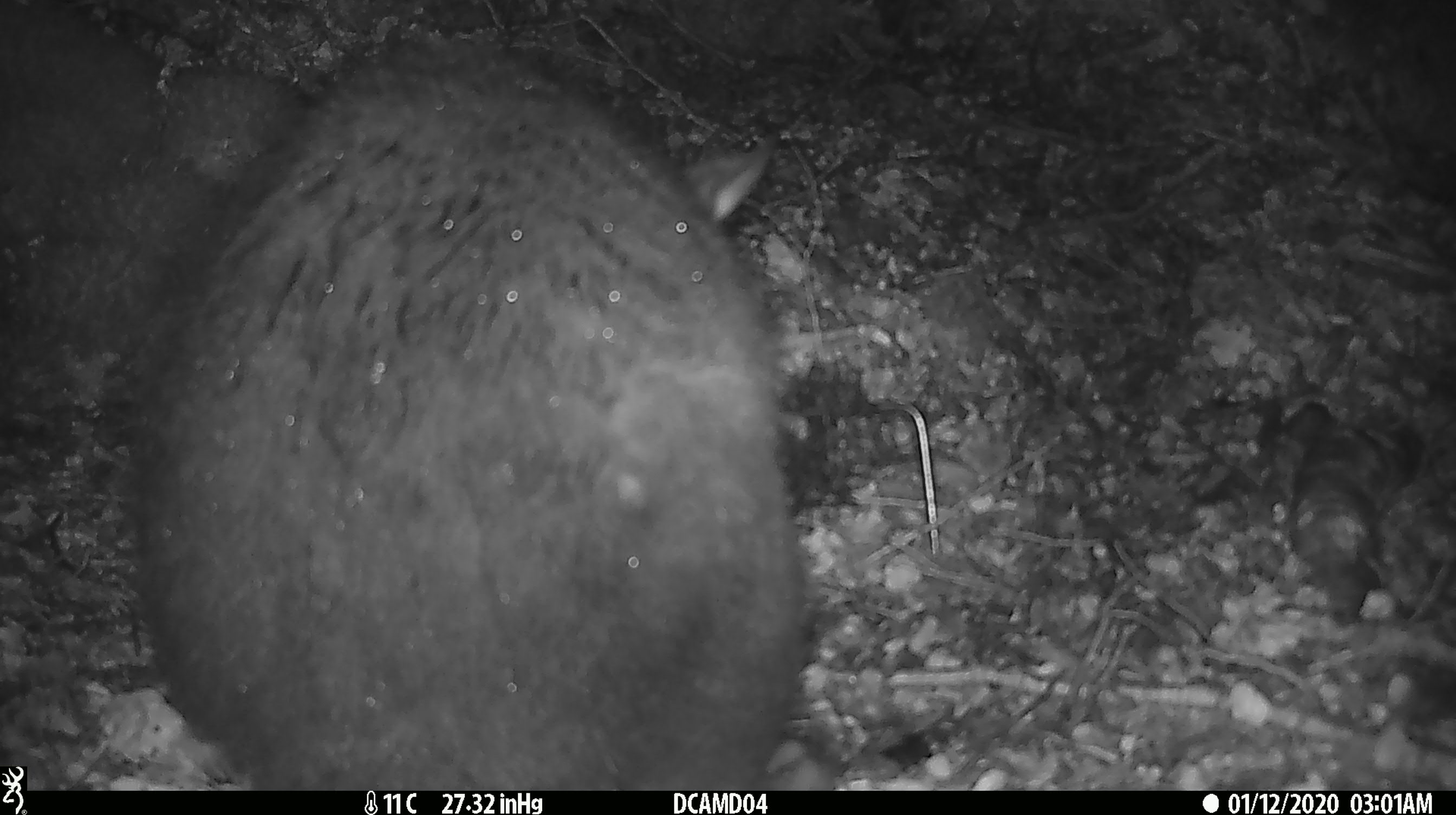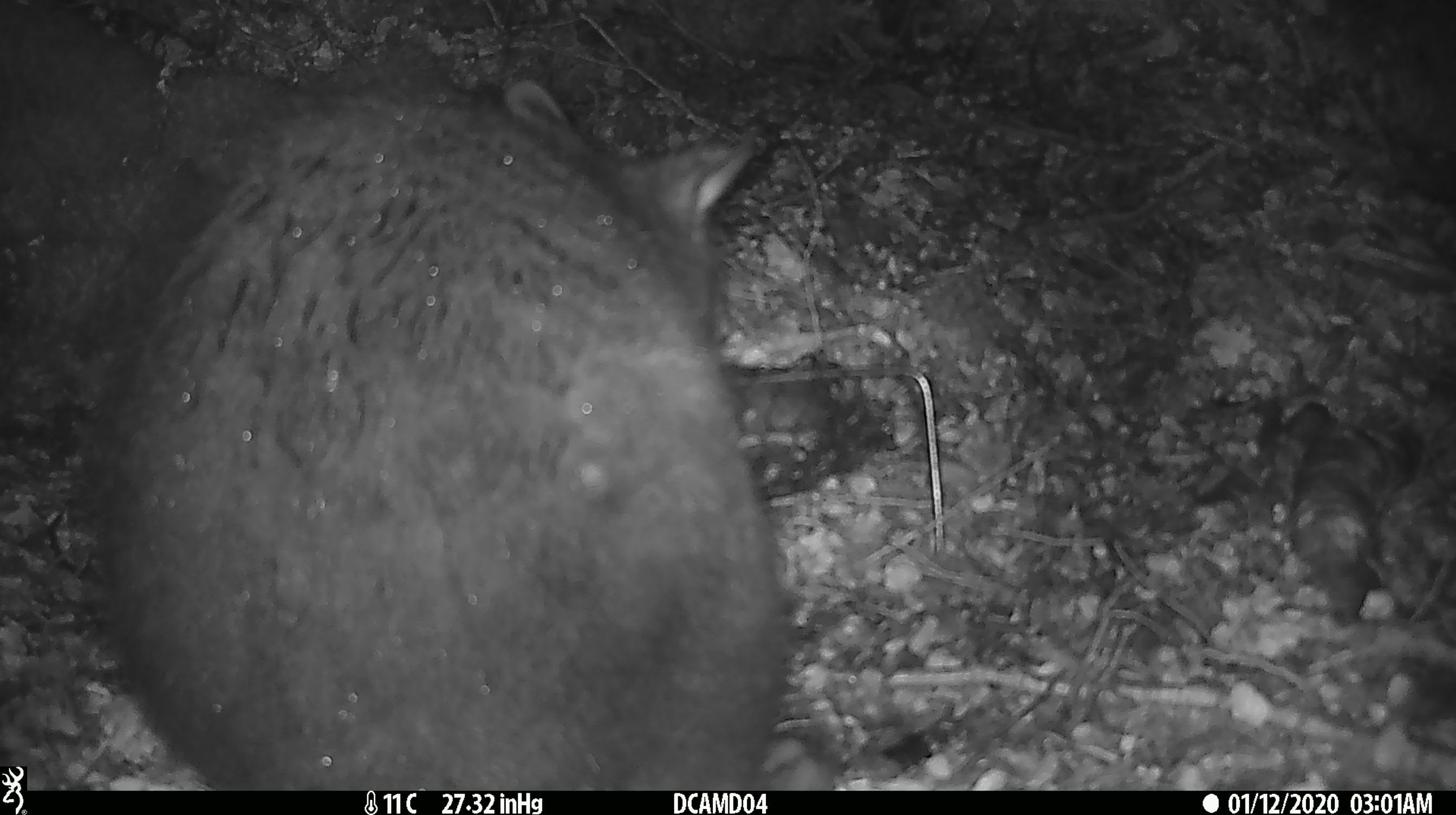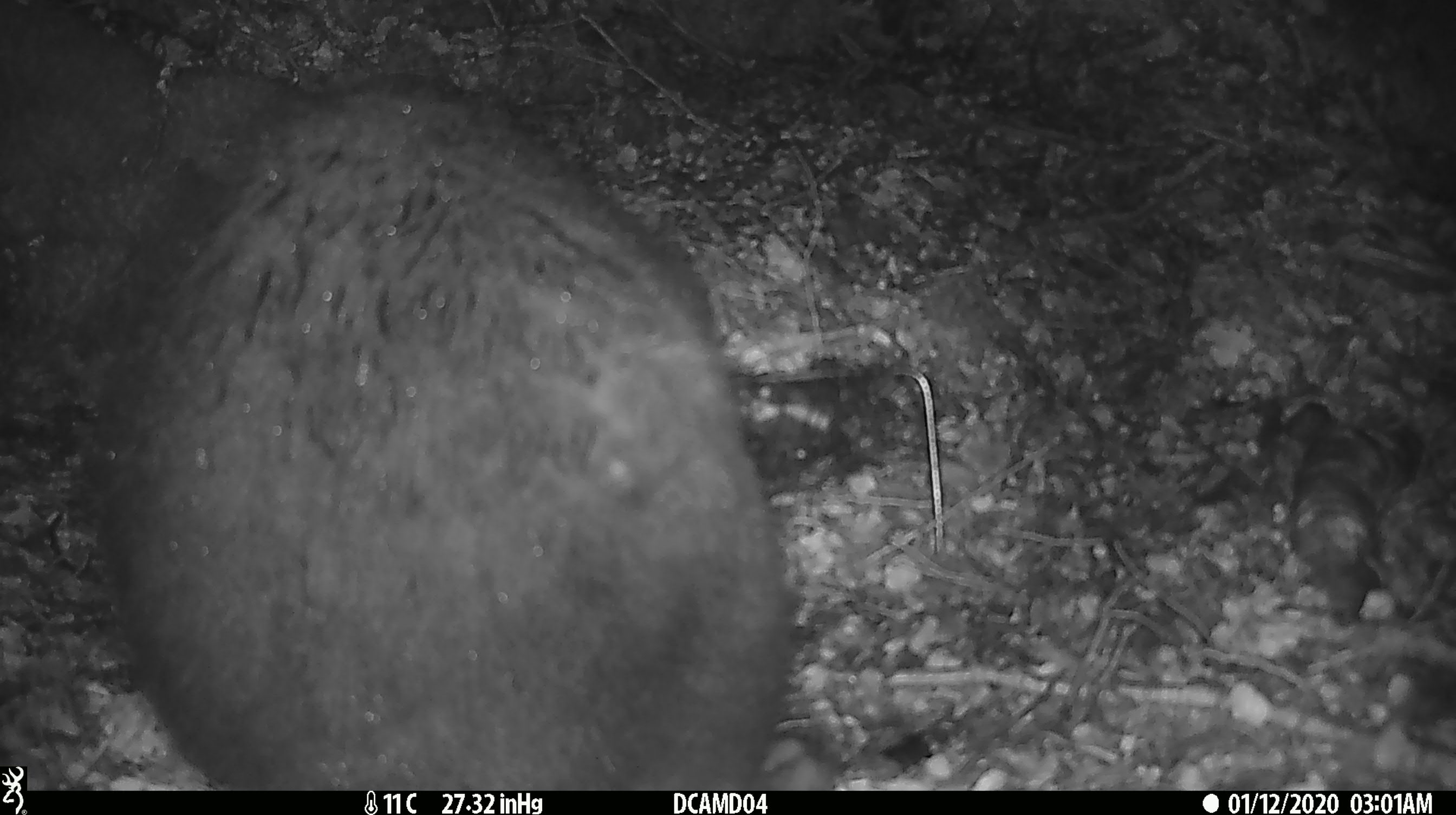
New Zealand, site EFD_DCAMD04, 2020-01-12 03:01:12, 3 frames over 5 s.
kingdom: Animalia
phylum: Chordata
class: Mammalia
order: Diprotodontia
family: Phalangeridae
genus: Trichosurus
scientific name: Trichosurus vulpecula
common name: common brushtail possum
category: possum